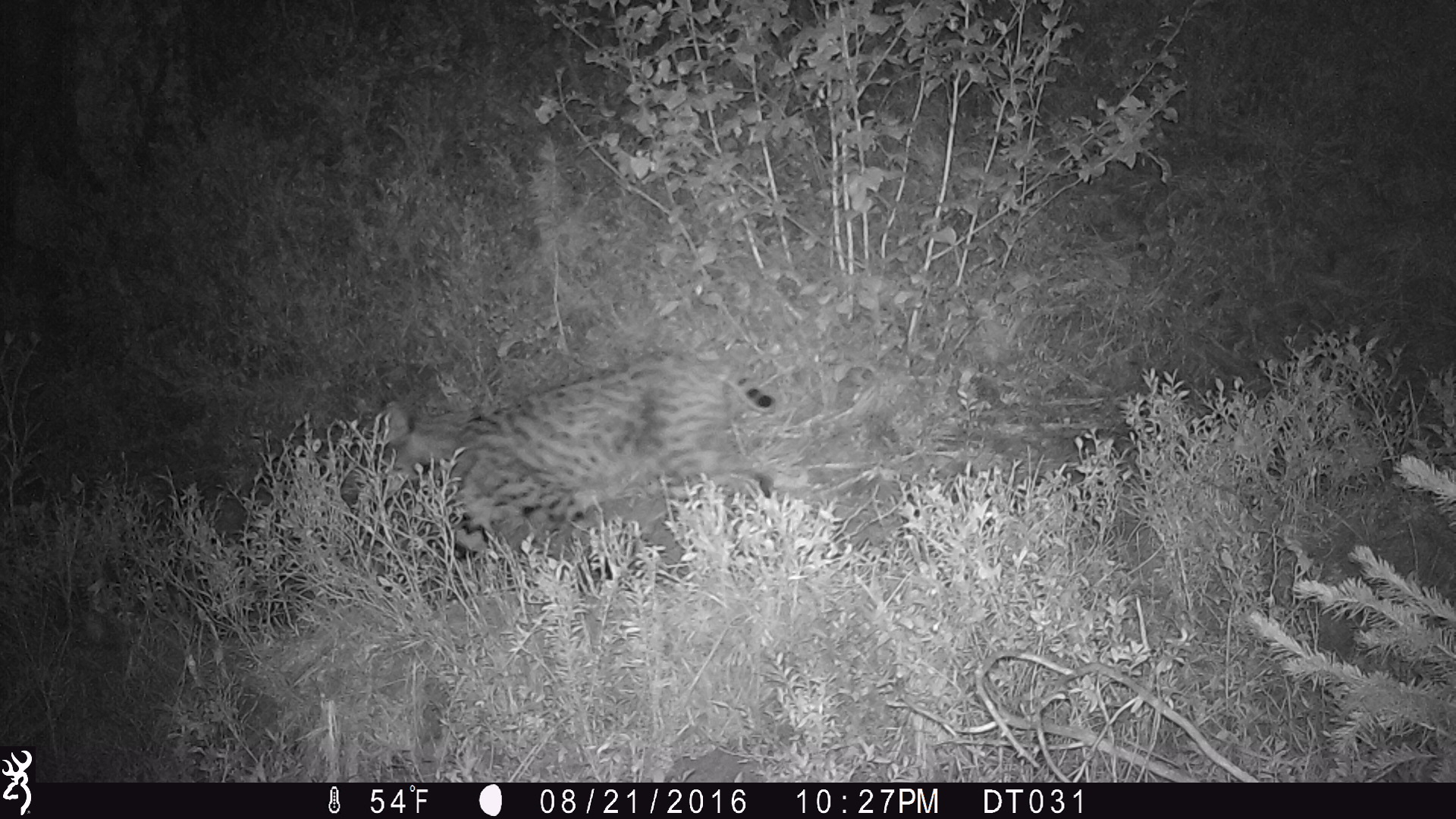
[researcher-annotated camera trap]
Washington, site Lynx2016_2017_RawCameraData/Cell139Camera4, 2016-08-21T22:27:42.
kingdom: Animalia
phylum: Chordata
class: Mammalia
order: Carnivora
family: Felidae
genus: Lynx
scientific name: Lynx rufus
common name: bobcat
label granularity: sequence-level